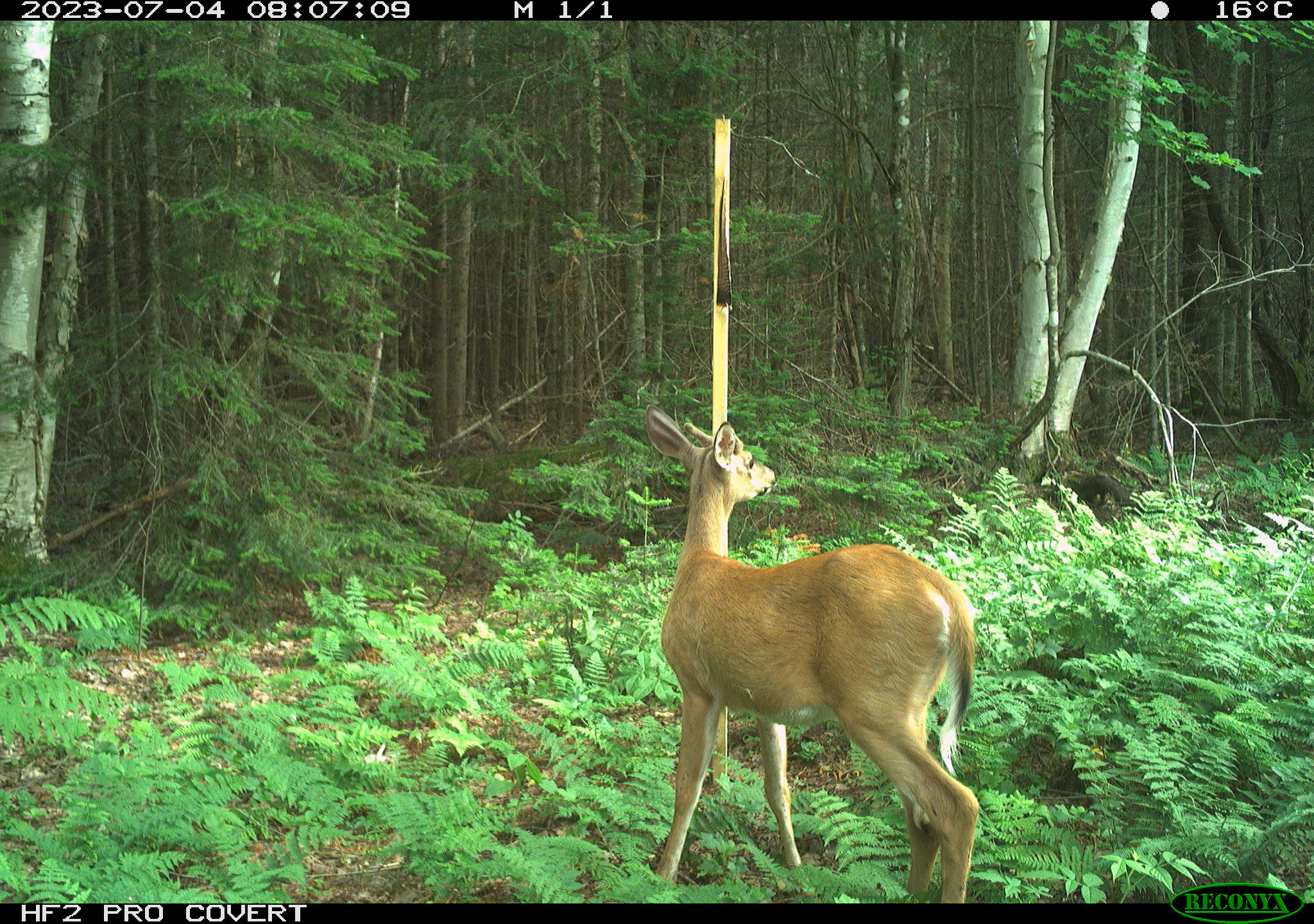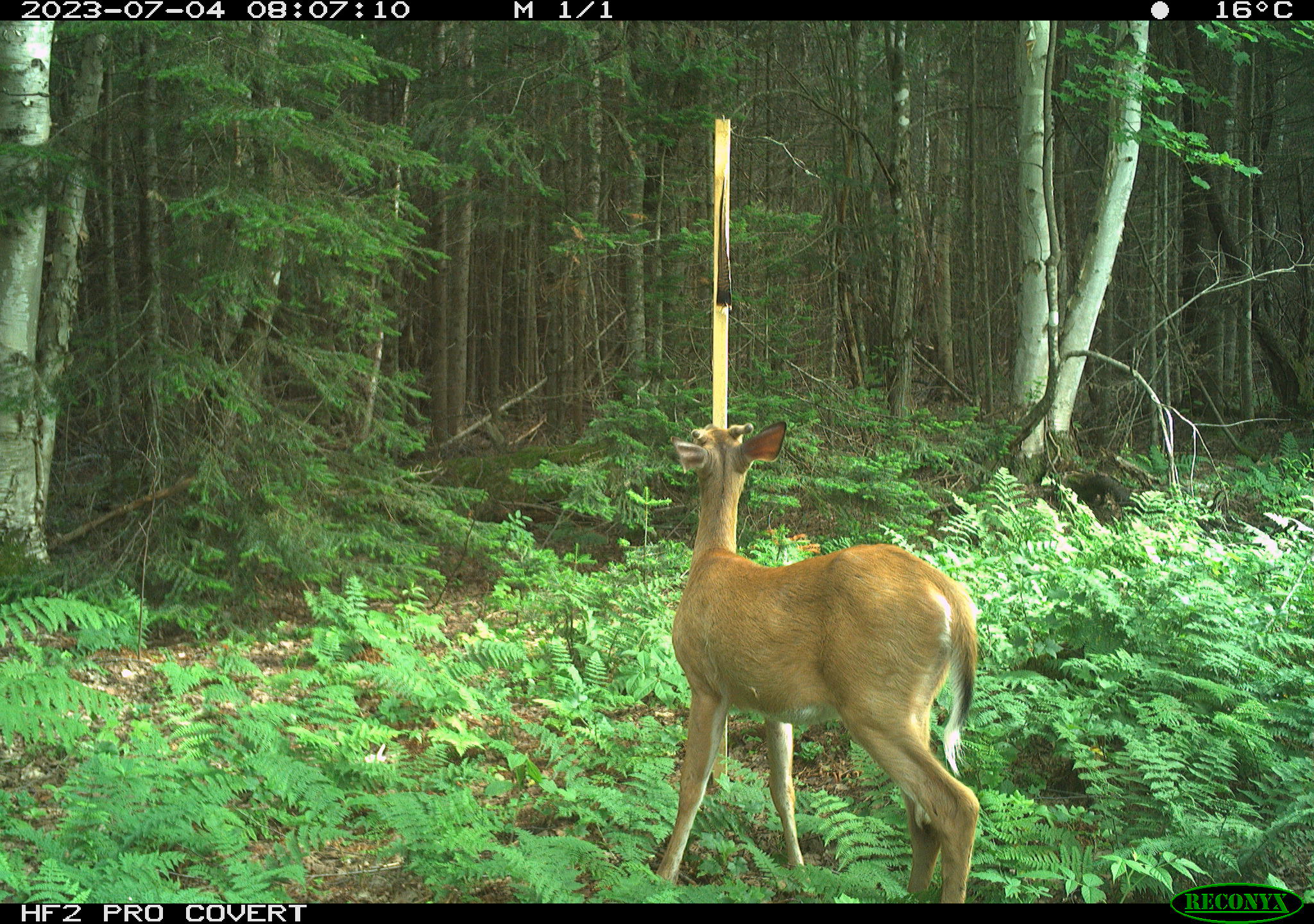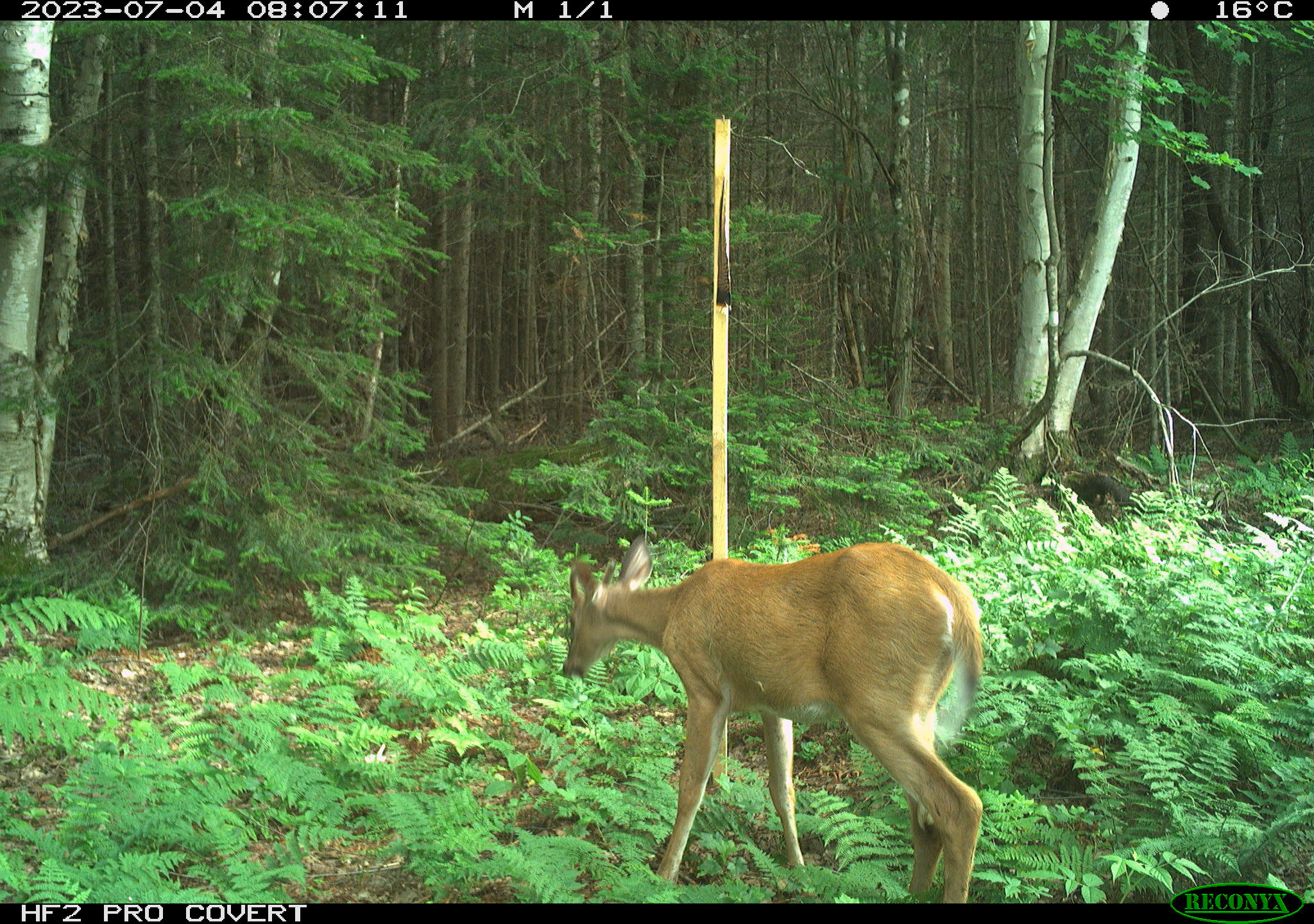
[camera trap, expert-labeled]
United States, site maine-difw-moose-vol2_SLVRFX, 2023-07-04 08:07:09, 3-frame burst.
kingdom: Animalia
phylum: Chordata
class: Mammalia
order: Artiodactyla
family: Cervidae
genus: Odocoileus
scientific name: Odocoileus virginianus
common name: white-tailed deer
White-tailed deer (Odocoileus virginianus).